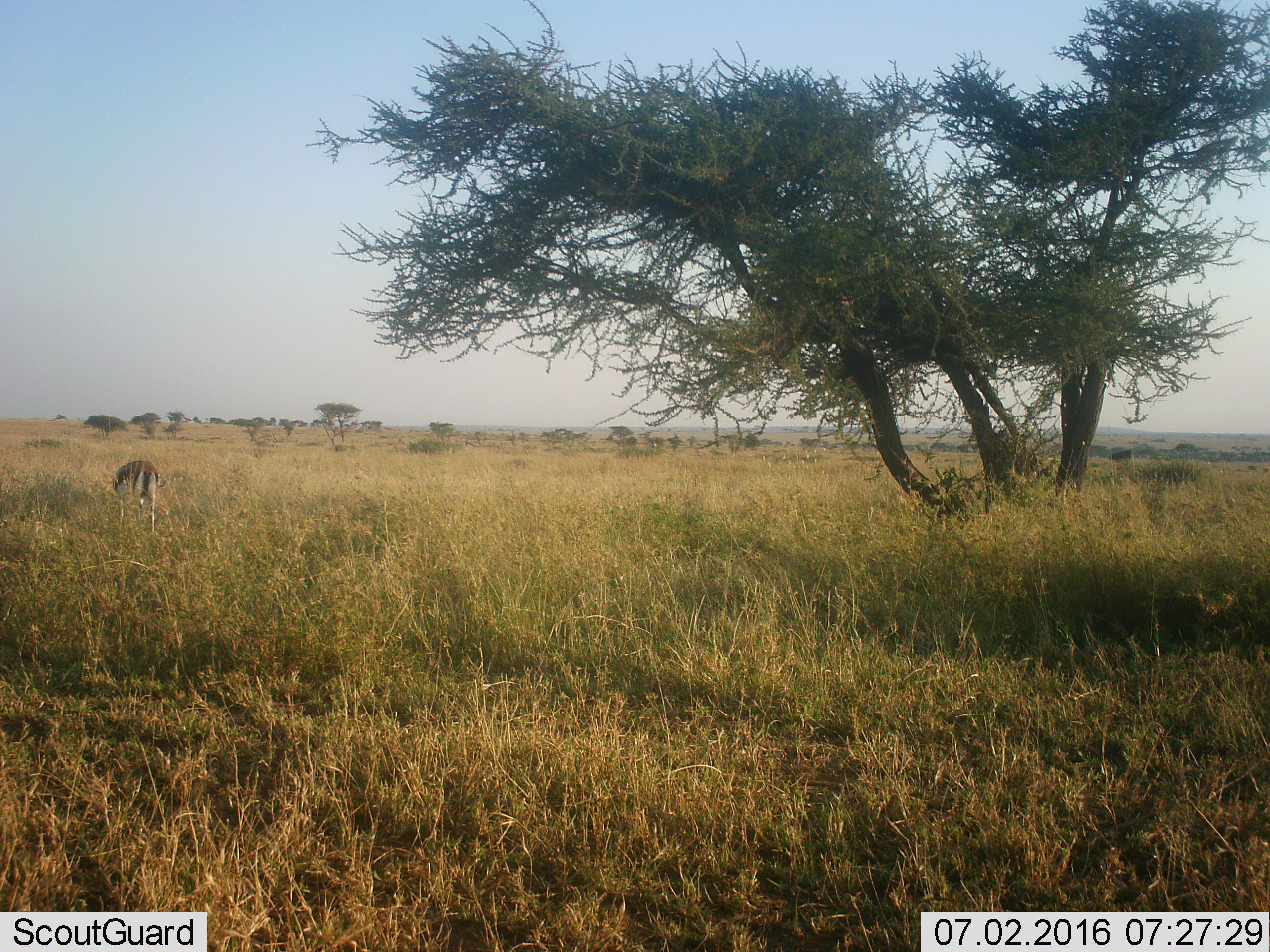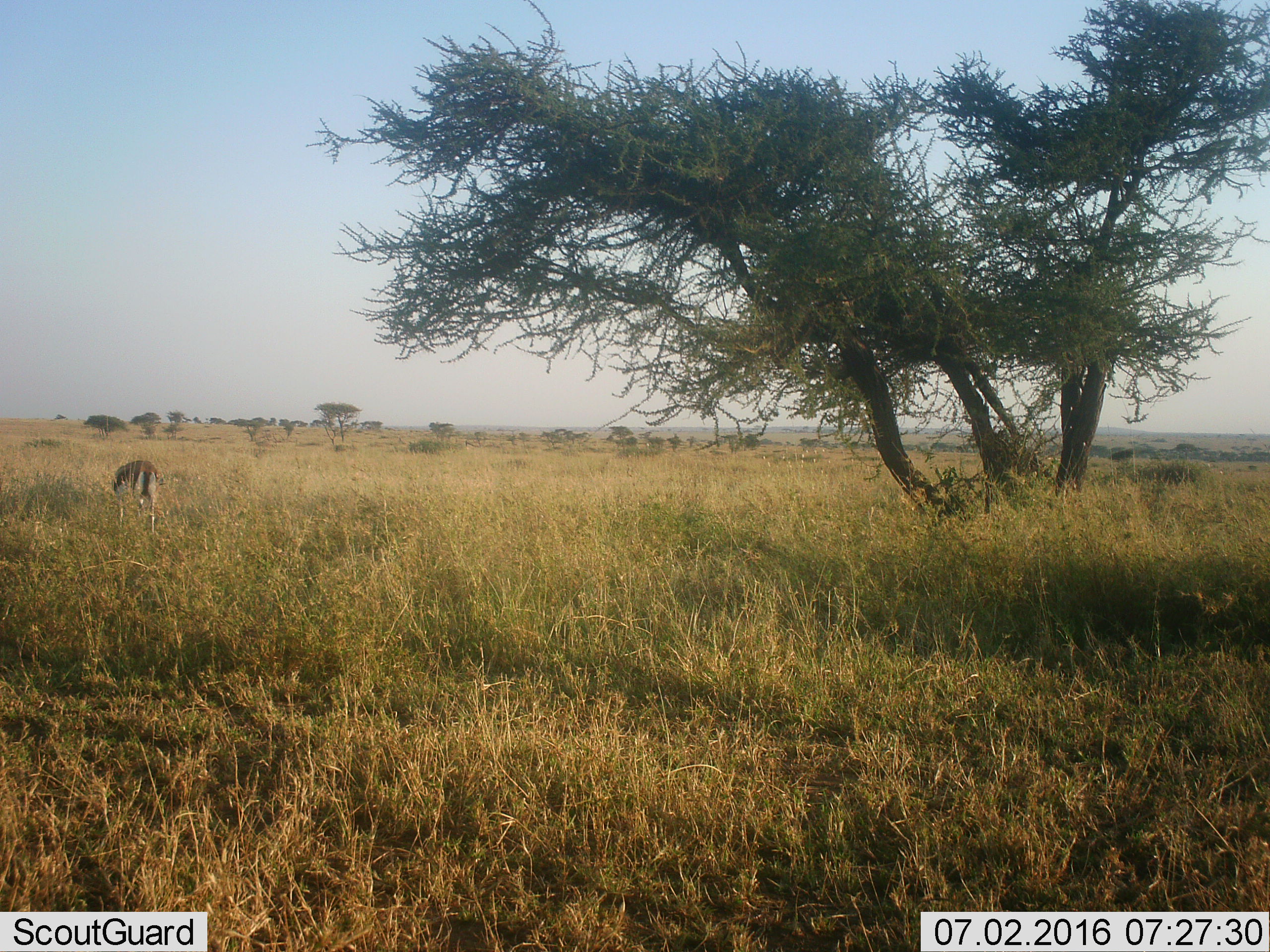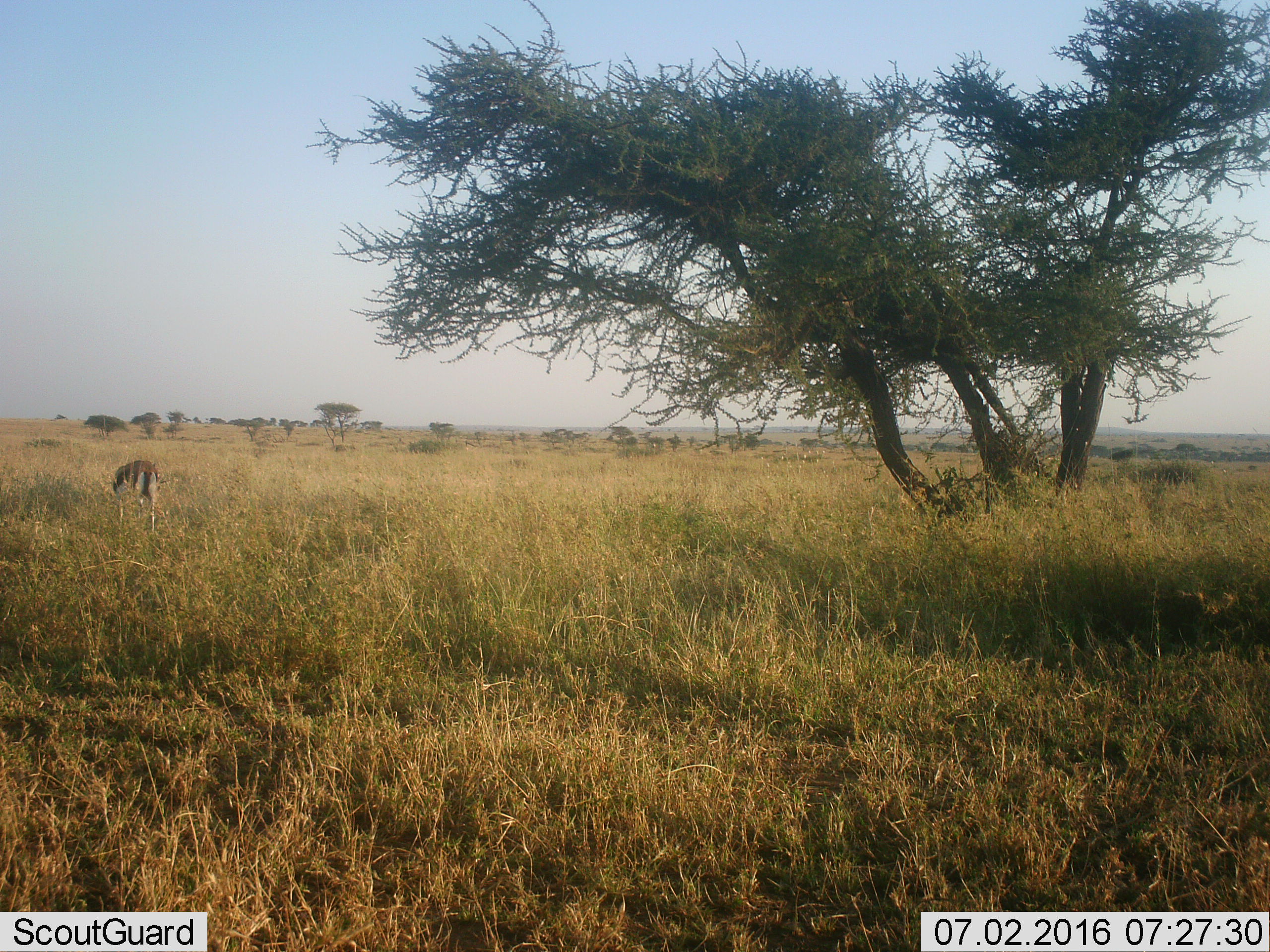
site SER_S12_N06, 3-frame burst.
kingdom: Animalia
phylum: Chordata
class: Mammalia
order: Artiodactyla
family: Bovidae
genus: Eudorcas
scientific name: Eudorcas thomsonii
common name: thomson's gazelle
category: gazellethomsons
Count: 1.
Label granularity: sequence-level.